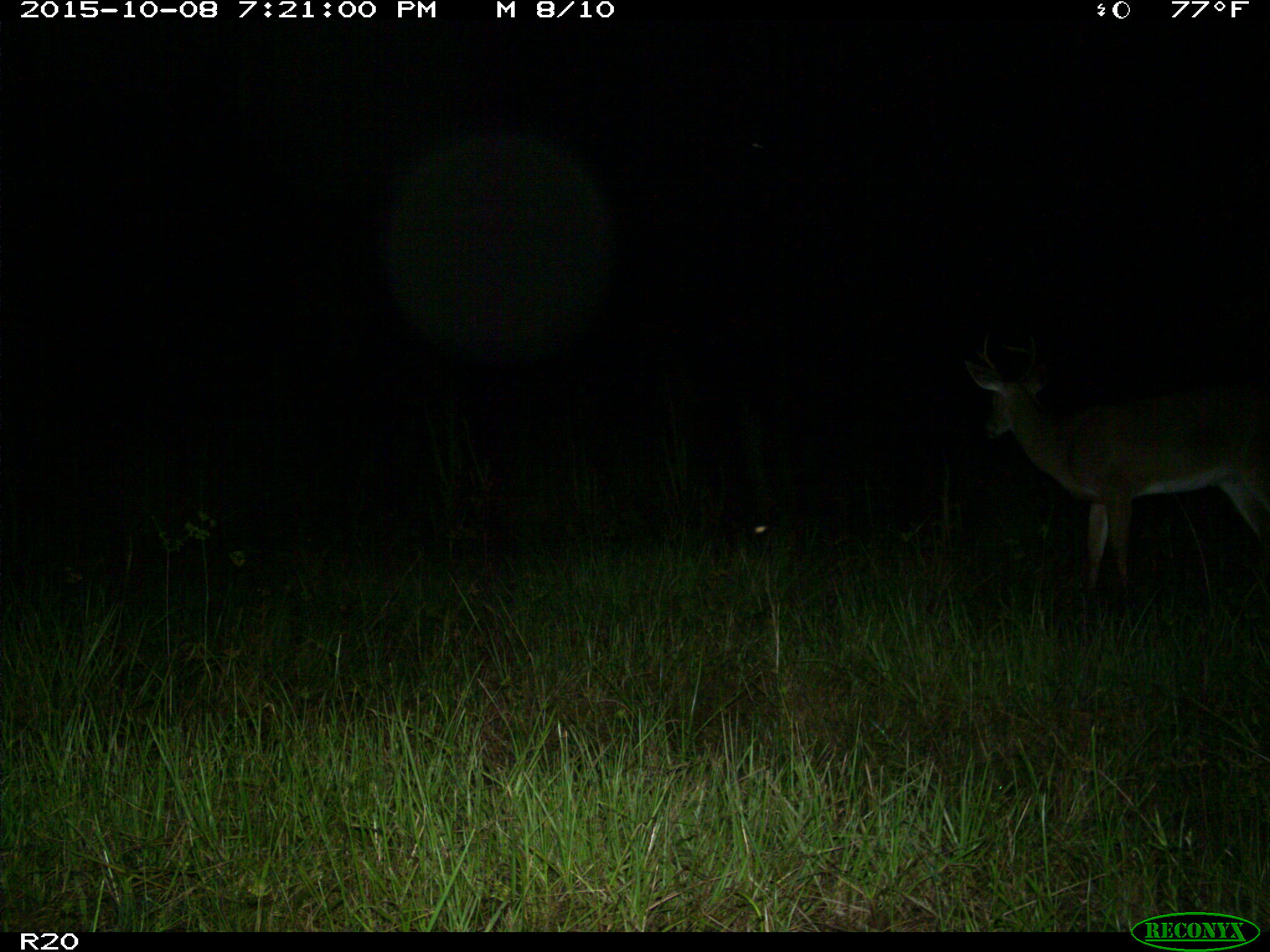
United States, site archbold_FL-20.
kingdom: Animalia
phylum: Chordata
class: Mammalia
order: Artiodactyla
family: Cervidae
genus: Odocoileus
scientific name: Odocoileus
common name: deer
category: unidentified deer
Unidentified deer (deer) (Odocoileus).